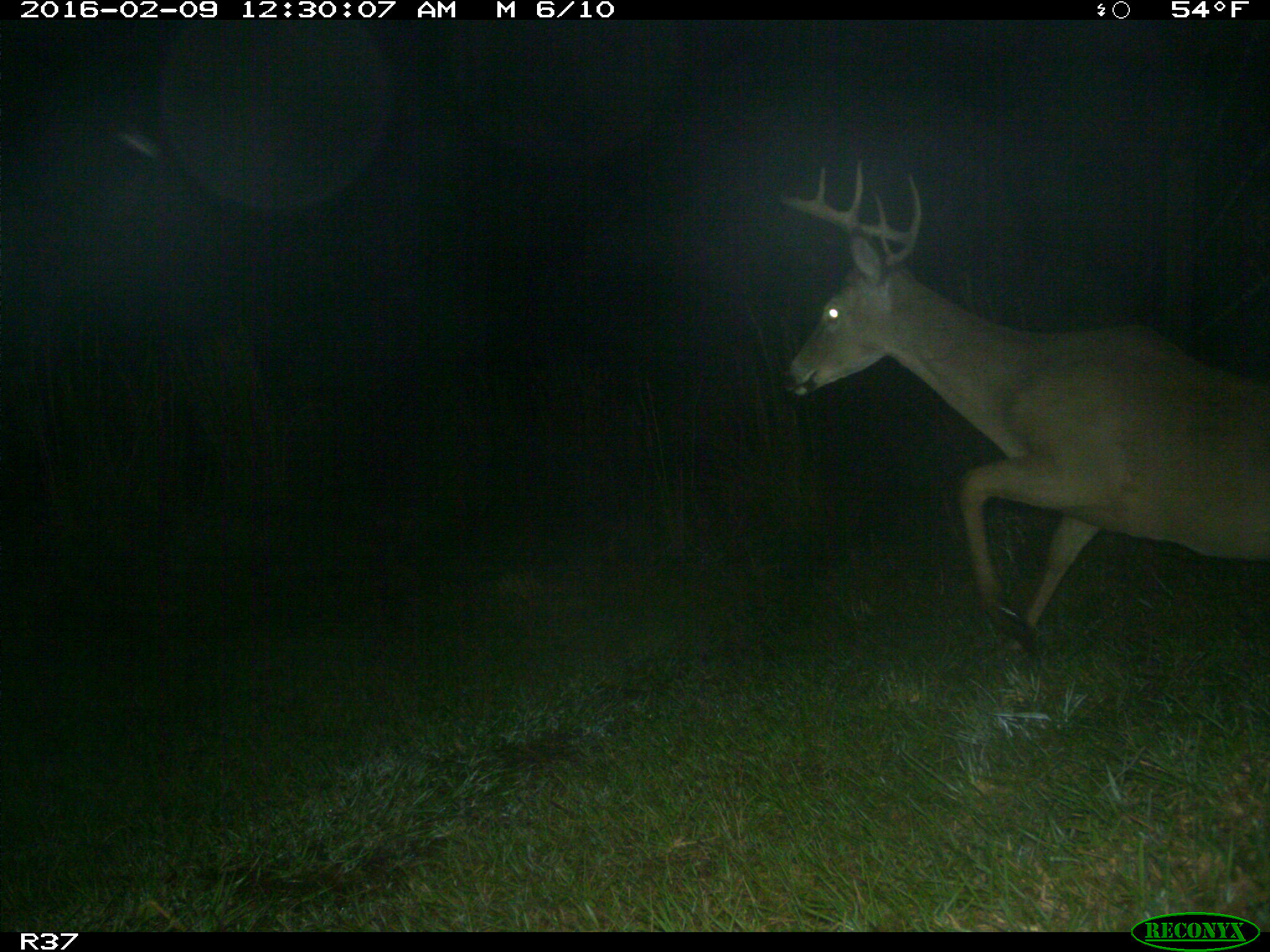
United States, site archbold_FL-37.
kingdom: Animalia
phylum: Chordata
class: Mammalia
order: Artiodactyla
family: Cervidae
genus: Odocoileus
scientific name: Odocoileus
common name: deer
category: unidentified deer